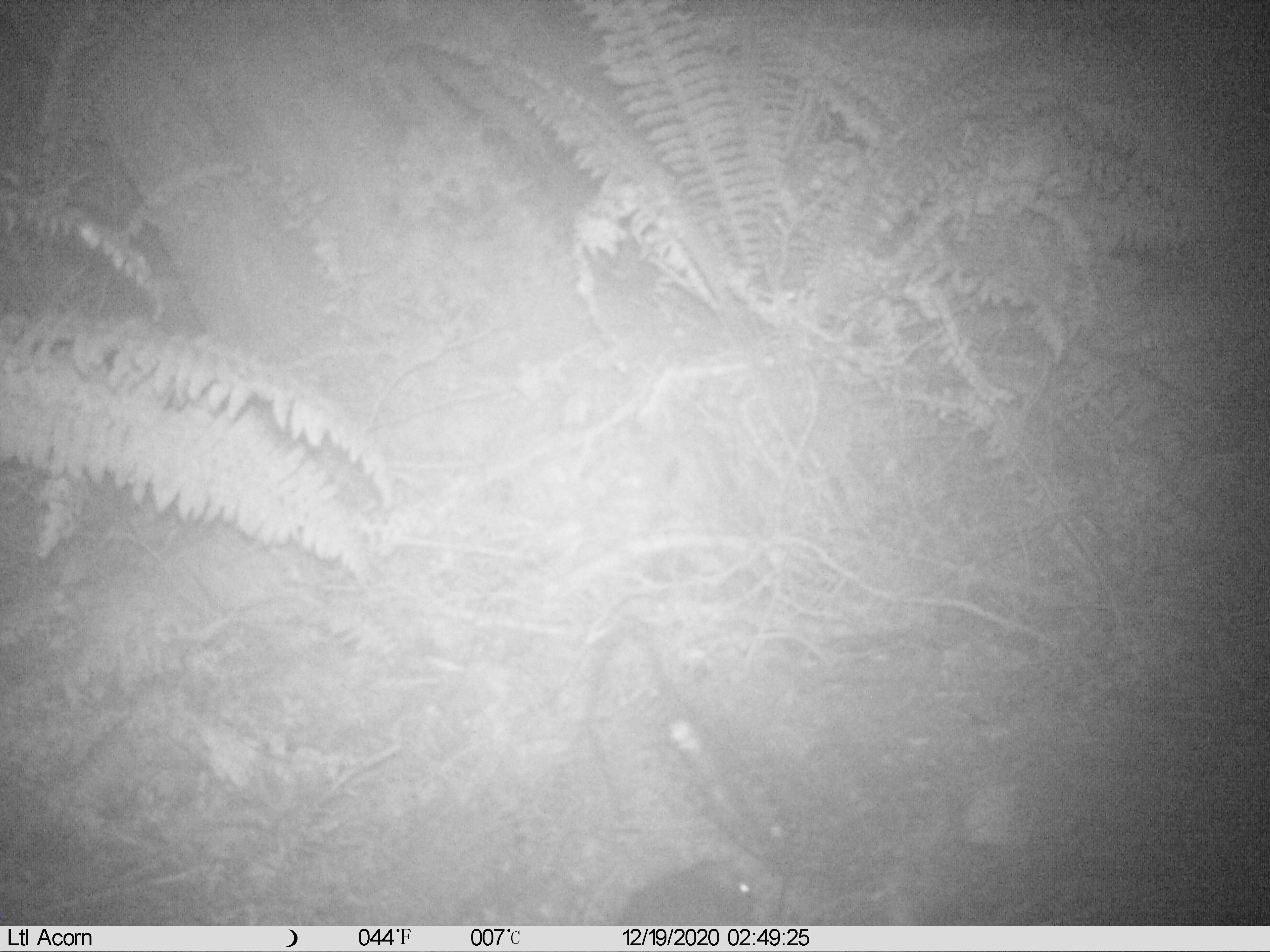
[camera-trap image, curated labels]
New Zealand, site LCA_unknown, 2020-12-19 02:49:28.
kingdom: Animalia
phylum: Chordata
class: Mammalia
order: Rodentia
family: Muridae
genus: Rattus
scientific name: Rattus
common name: rat